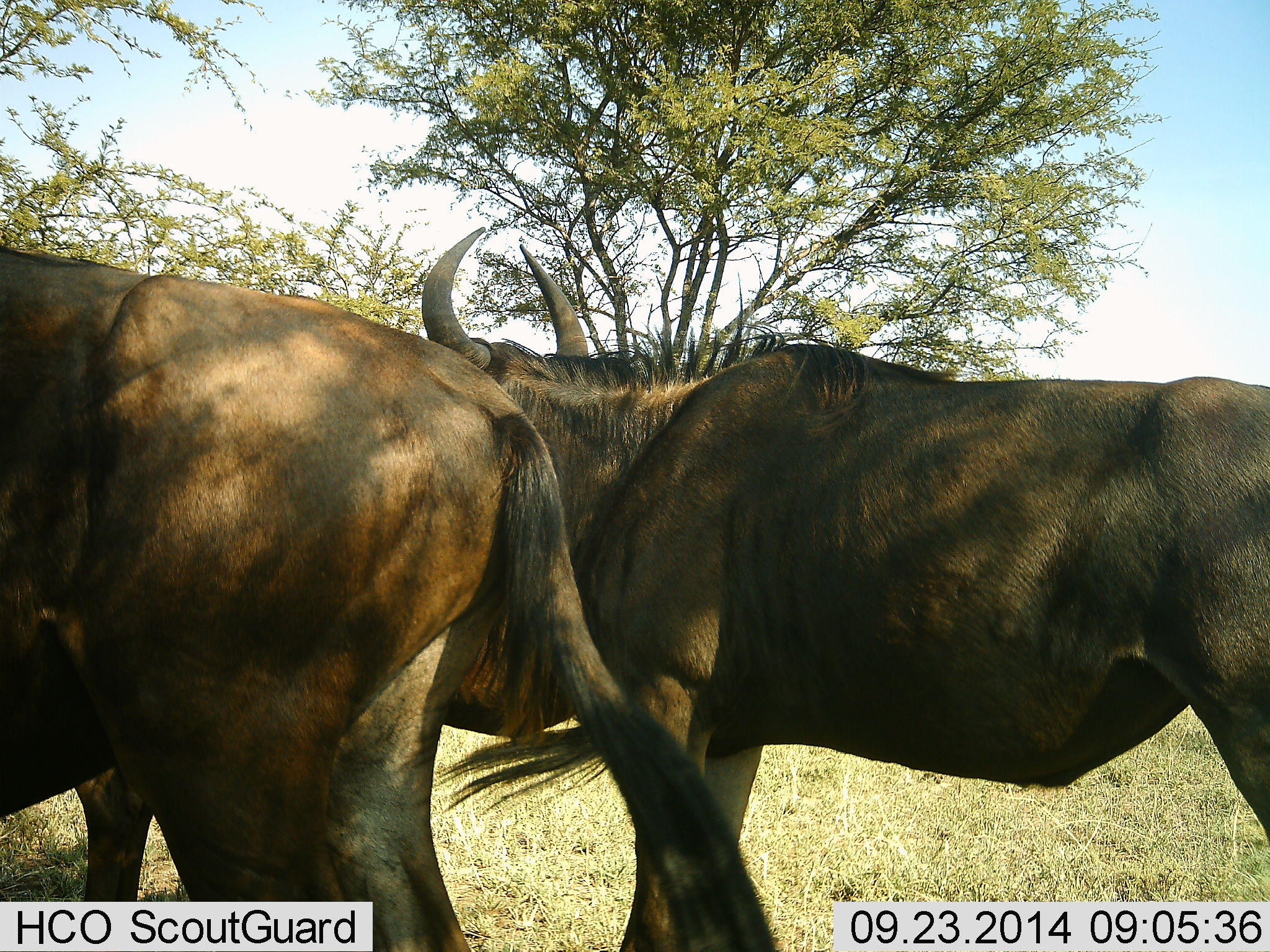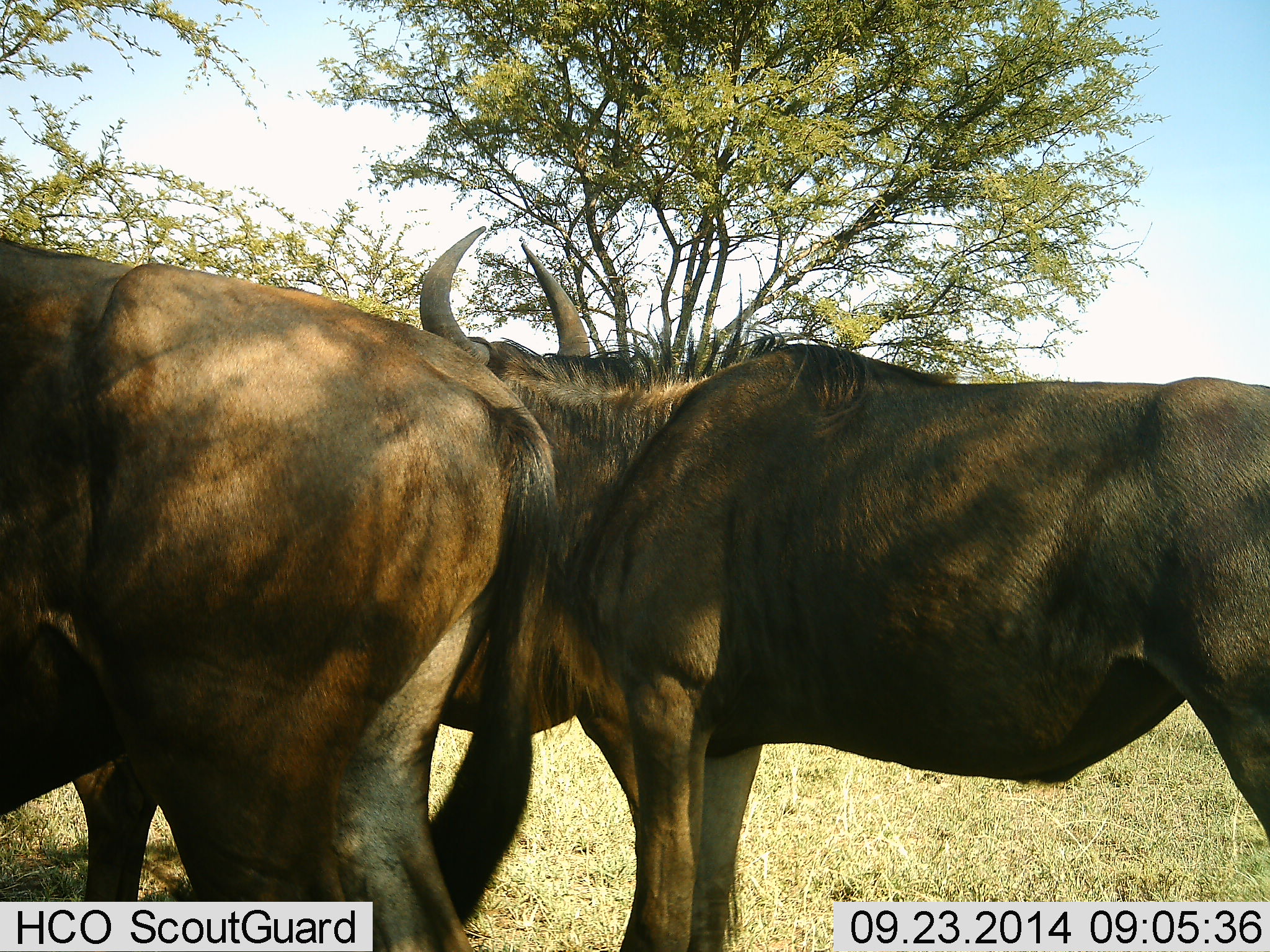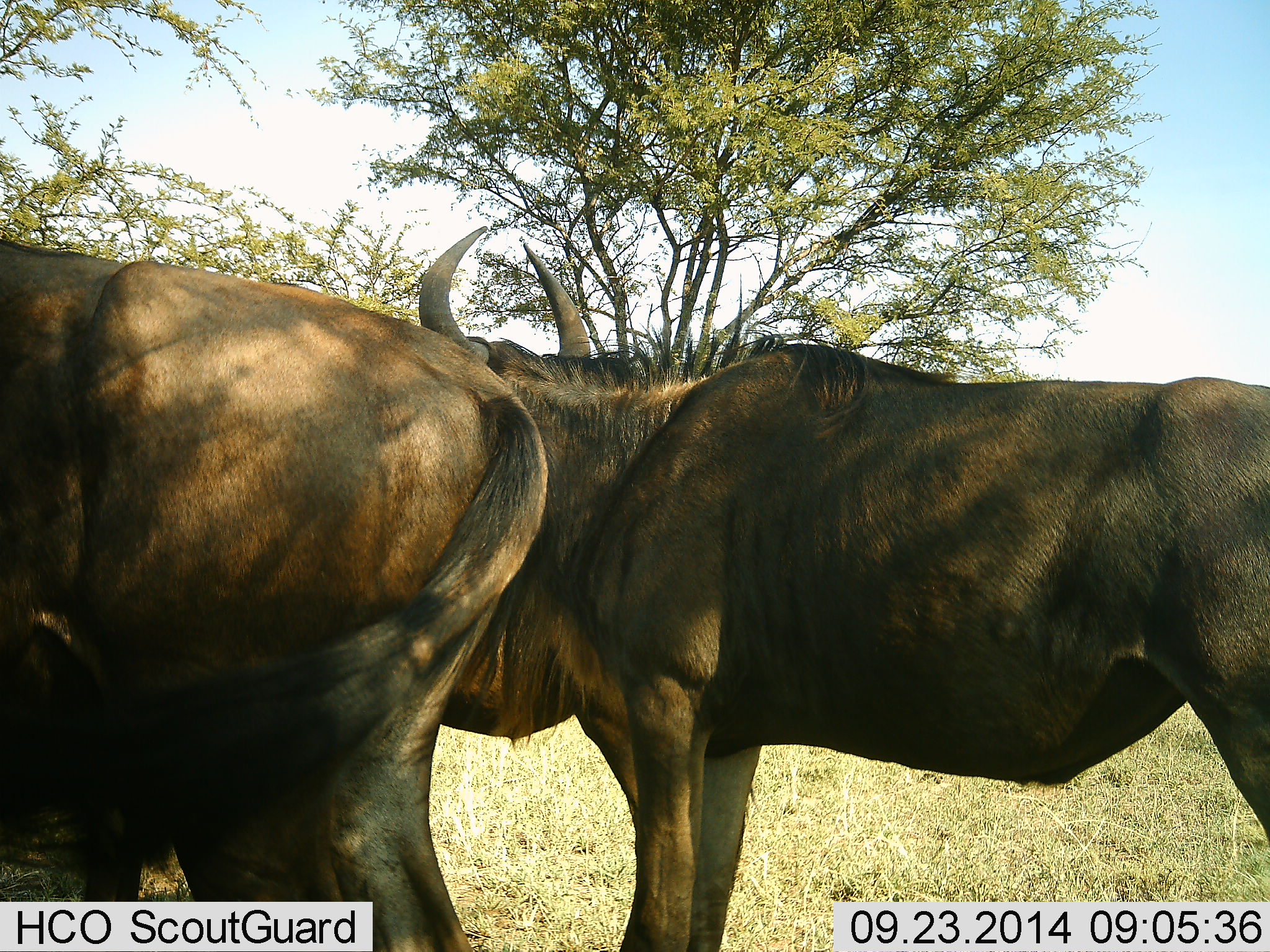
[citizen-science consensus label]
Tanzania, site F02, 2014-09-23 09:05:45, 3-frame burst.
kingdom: Animalia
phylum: Chordata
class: Mammalia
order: Artiodactyla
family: Bovidae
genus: Connochaetes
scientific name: Connochaetes taurinus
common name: blue wildebeest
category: wildebeest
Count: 3.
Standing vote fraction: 90%.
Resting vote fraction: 10%.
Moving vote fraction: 10%.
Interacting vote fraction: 0%.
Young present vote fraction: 0%.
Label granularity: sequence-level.